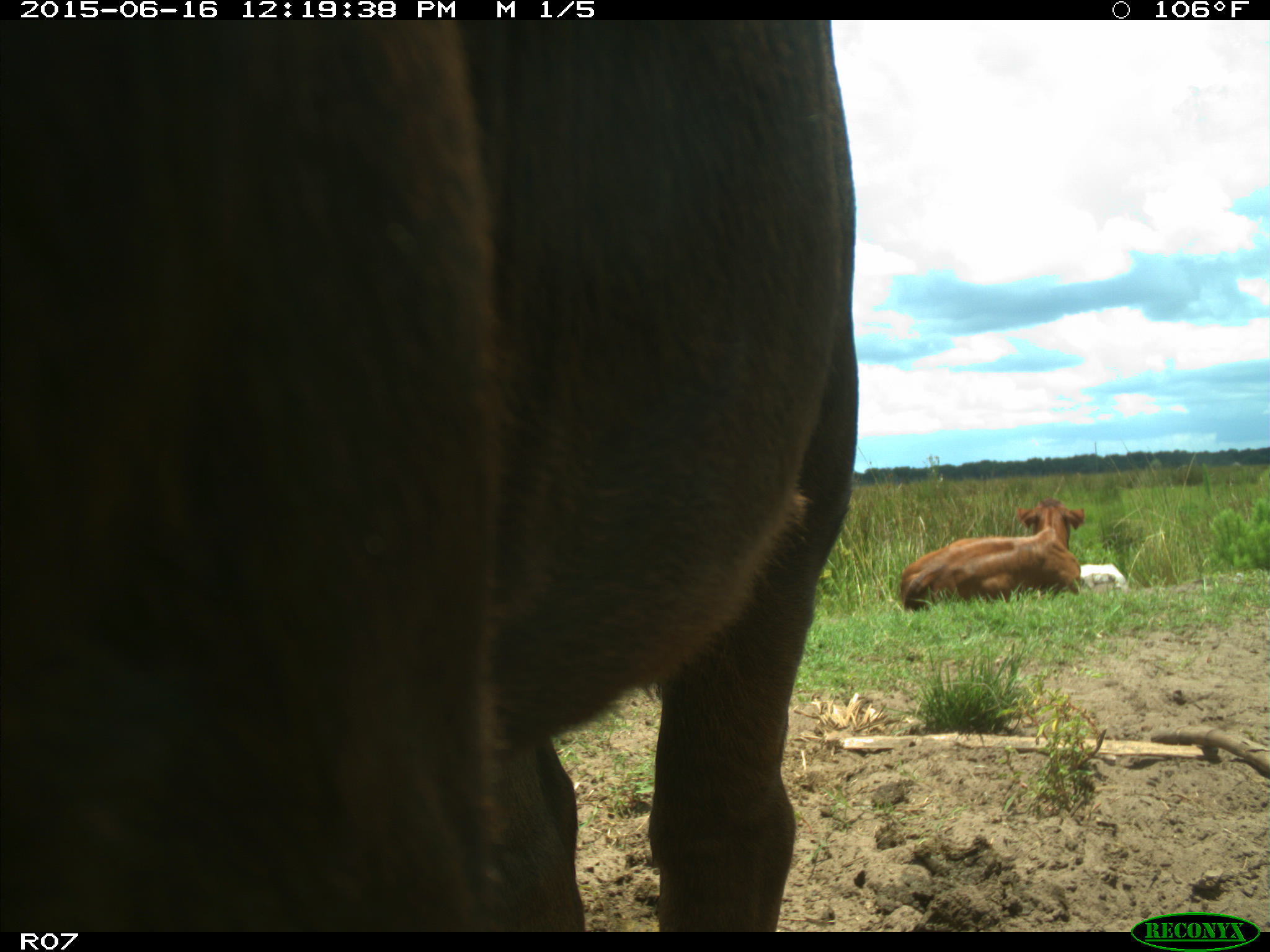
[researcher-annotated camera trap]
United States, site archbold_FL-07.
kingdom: Animalia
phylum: Chordata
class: Mammalia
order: Artiodactyla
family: Bovidae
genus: Bos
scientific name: Bos taurus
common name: domestic cow